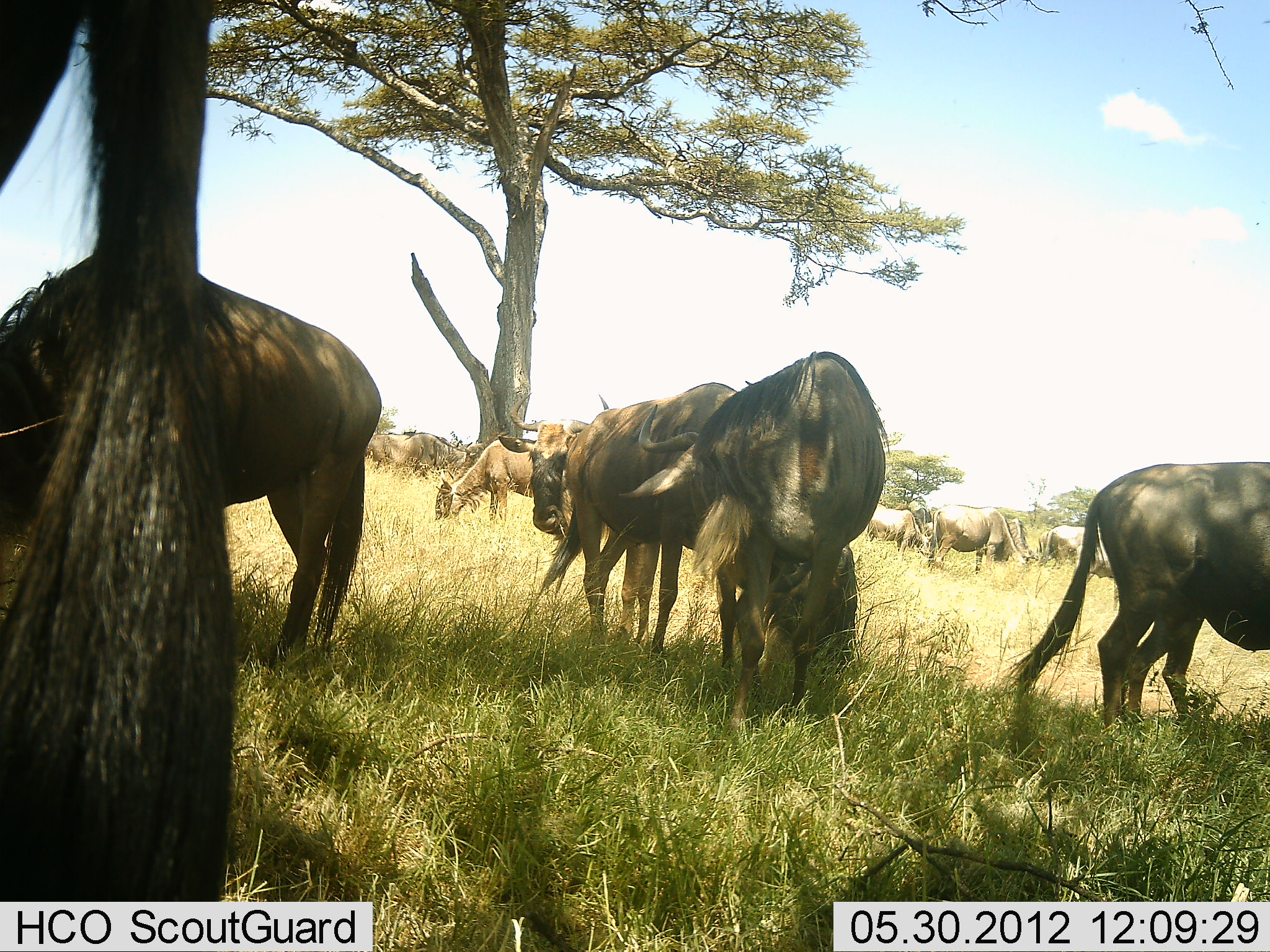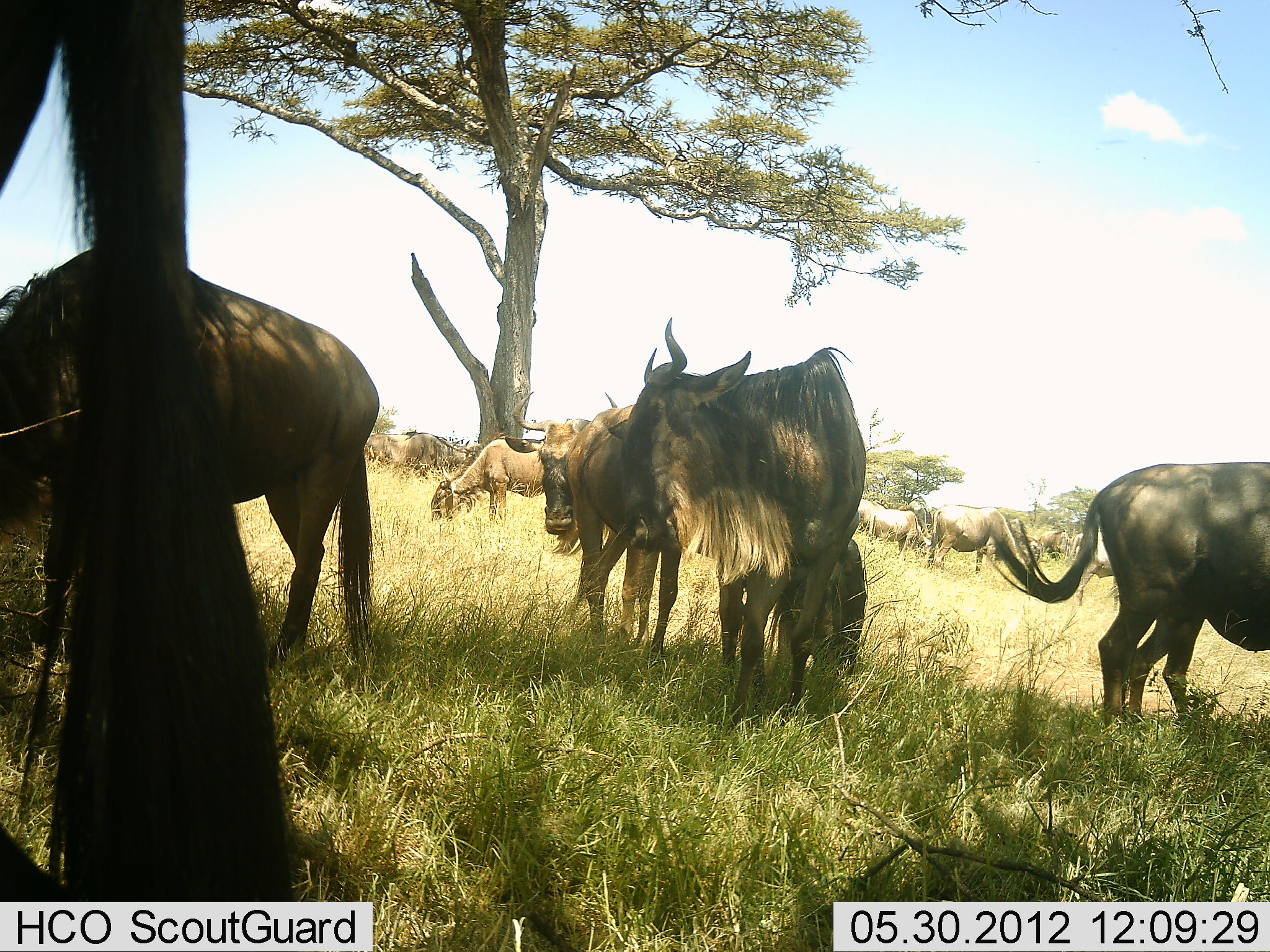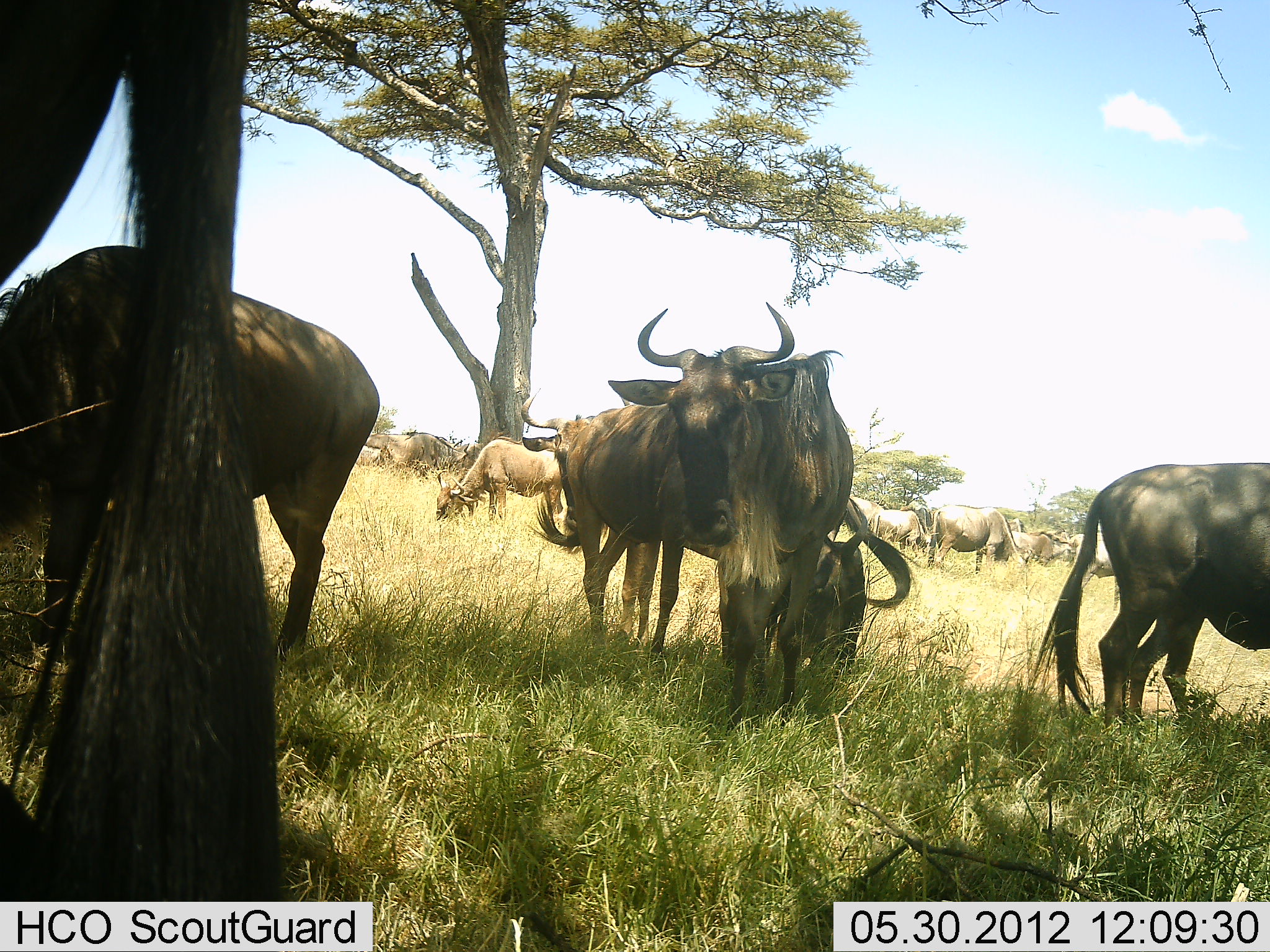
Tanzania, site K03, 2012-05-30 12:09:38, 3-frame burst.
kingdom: Animalia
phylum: Chordata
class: Mammalia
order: Artiodactyla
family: Bovidae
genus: Connochaetes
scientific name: Connochaetes taurinus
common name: blue wildebeest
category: wildebeest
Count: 11-50.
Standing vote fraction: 90%.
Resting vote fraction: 30%.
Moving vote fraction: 20%.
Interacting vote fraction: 0%.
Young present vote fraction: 20%.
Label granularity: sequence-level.